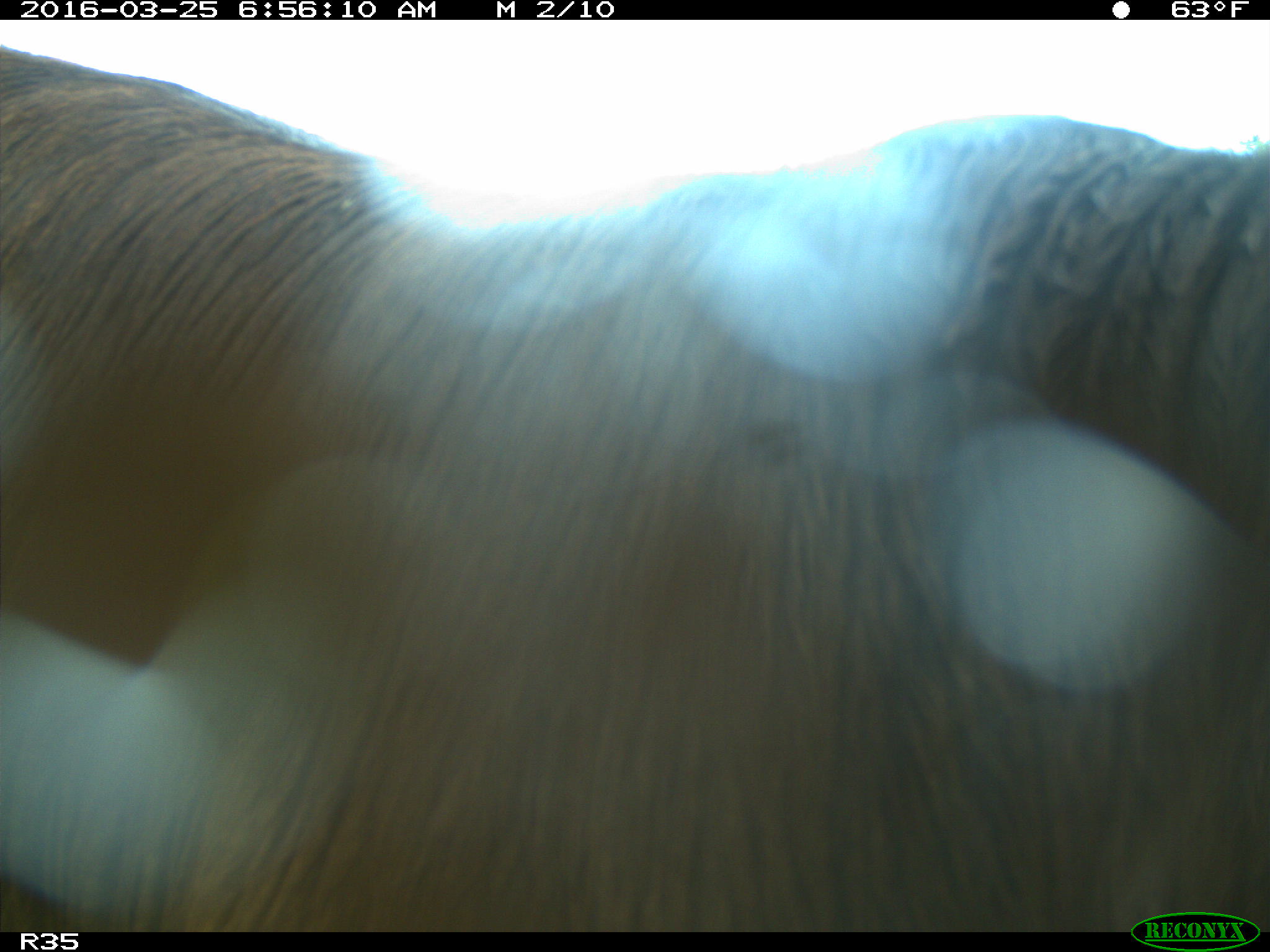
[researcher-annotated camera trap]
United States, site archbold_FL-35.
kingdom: Animalia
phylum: Chordata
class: Mammalia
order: Artiodactyla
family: Bovidae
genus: Bos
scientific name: Bos taurus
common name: domestic cow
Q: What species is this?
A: Bos taurus (domestic cow).